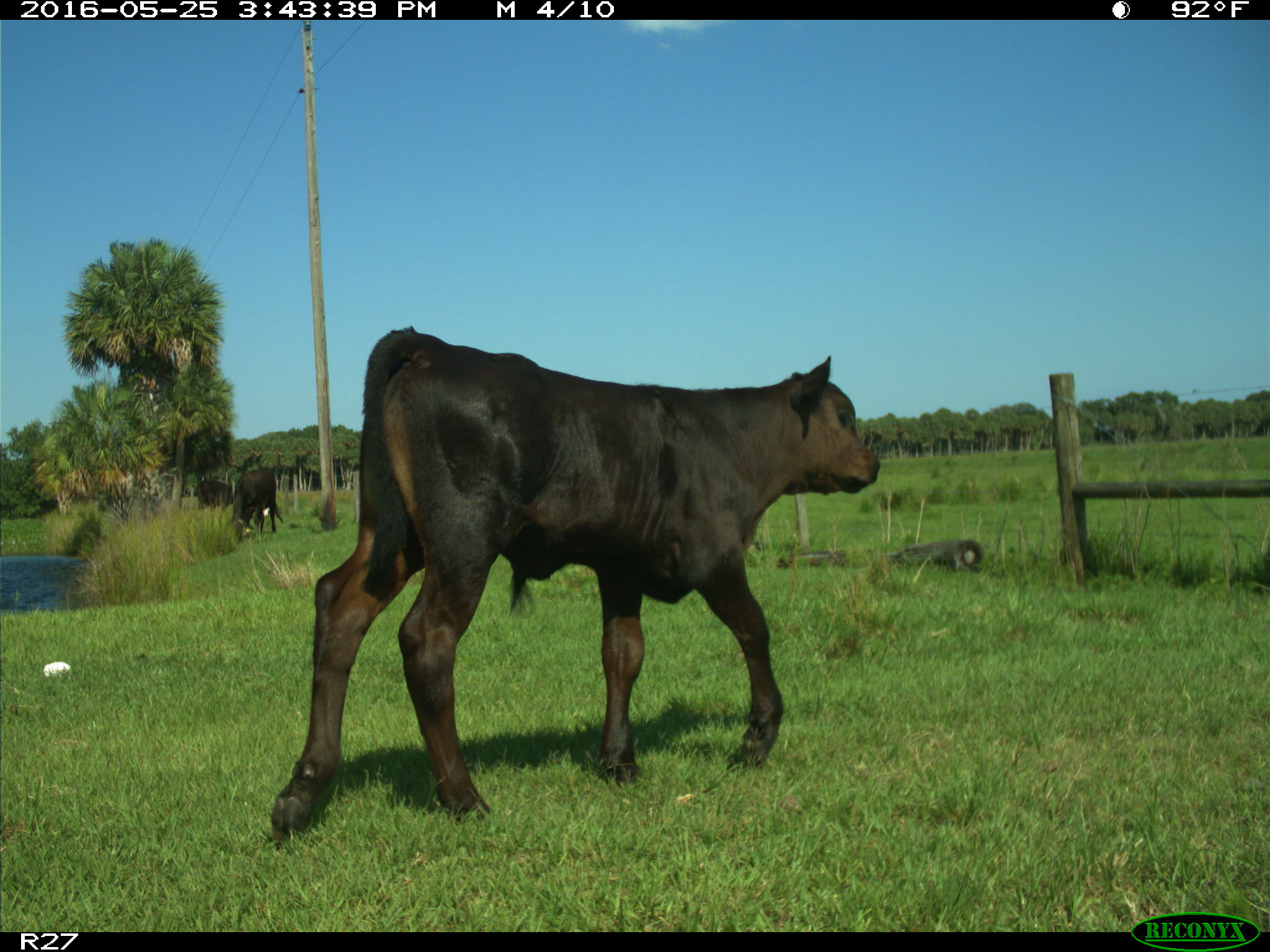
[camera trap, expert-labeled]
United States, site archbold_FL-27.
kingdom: Animalia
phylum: Chordata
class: Mammalia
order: Artiodactyla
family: Bovidae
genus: Bos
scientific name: Bos taurus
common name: domestic cow